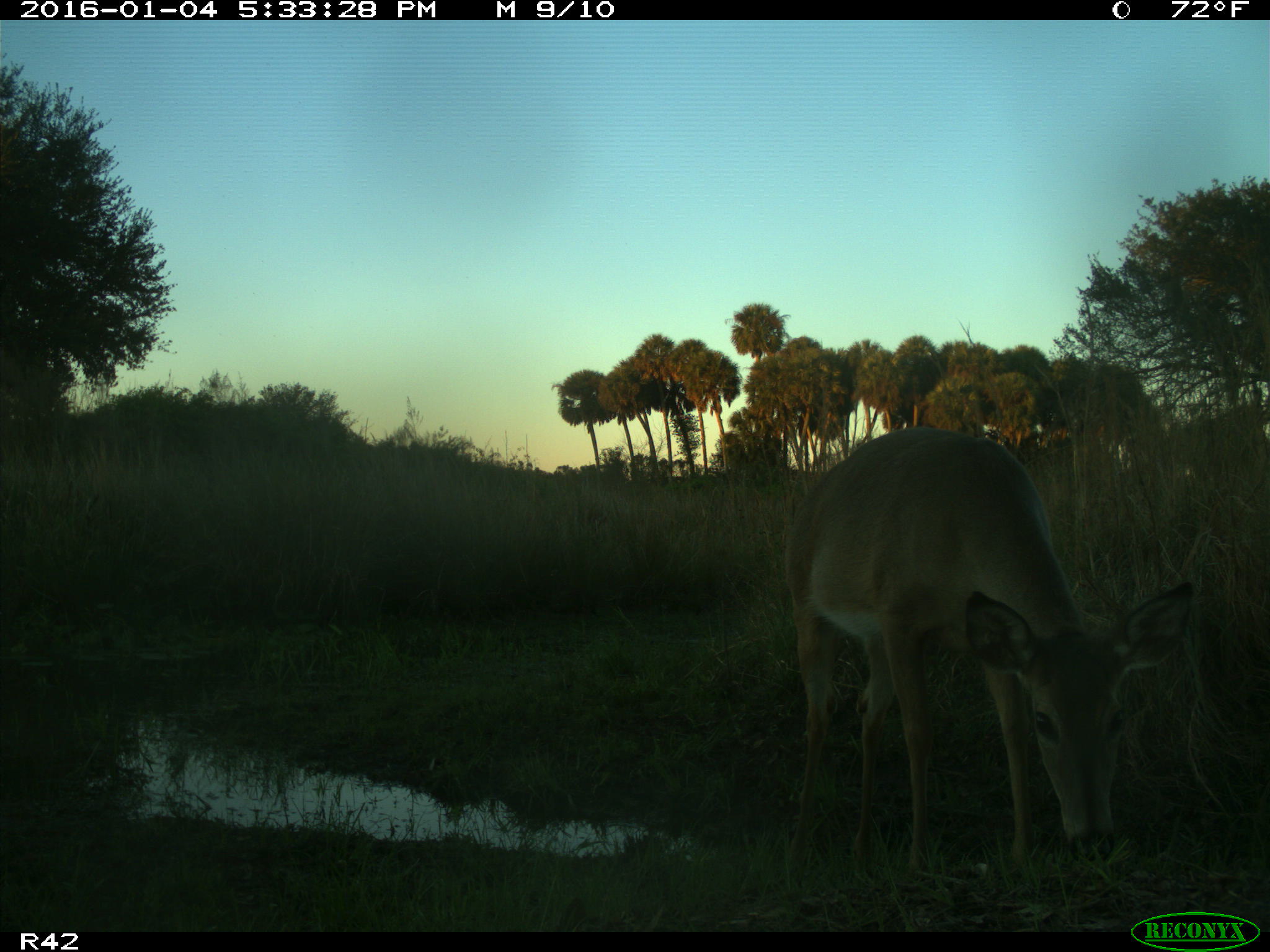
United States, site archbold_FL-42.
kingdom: Animalia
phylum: Chordata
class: Mammalia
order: Artiodactyla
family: Cervidae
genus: Odocoileus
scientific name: Odocoileus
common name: deer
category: unidentified deer